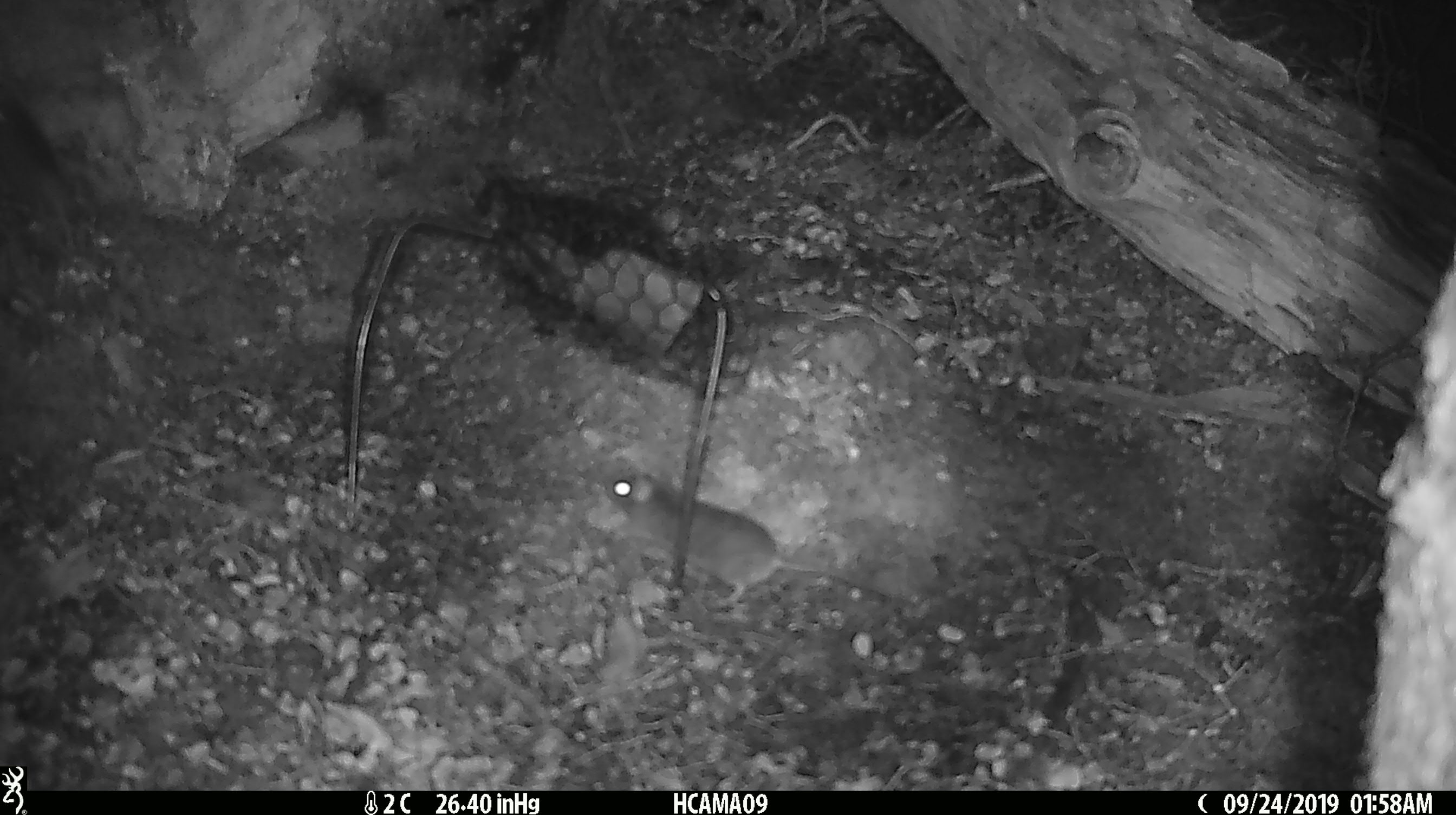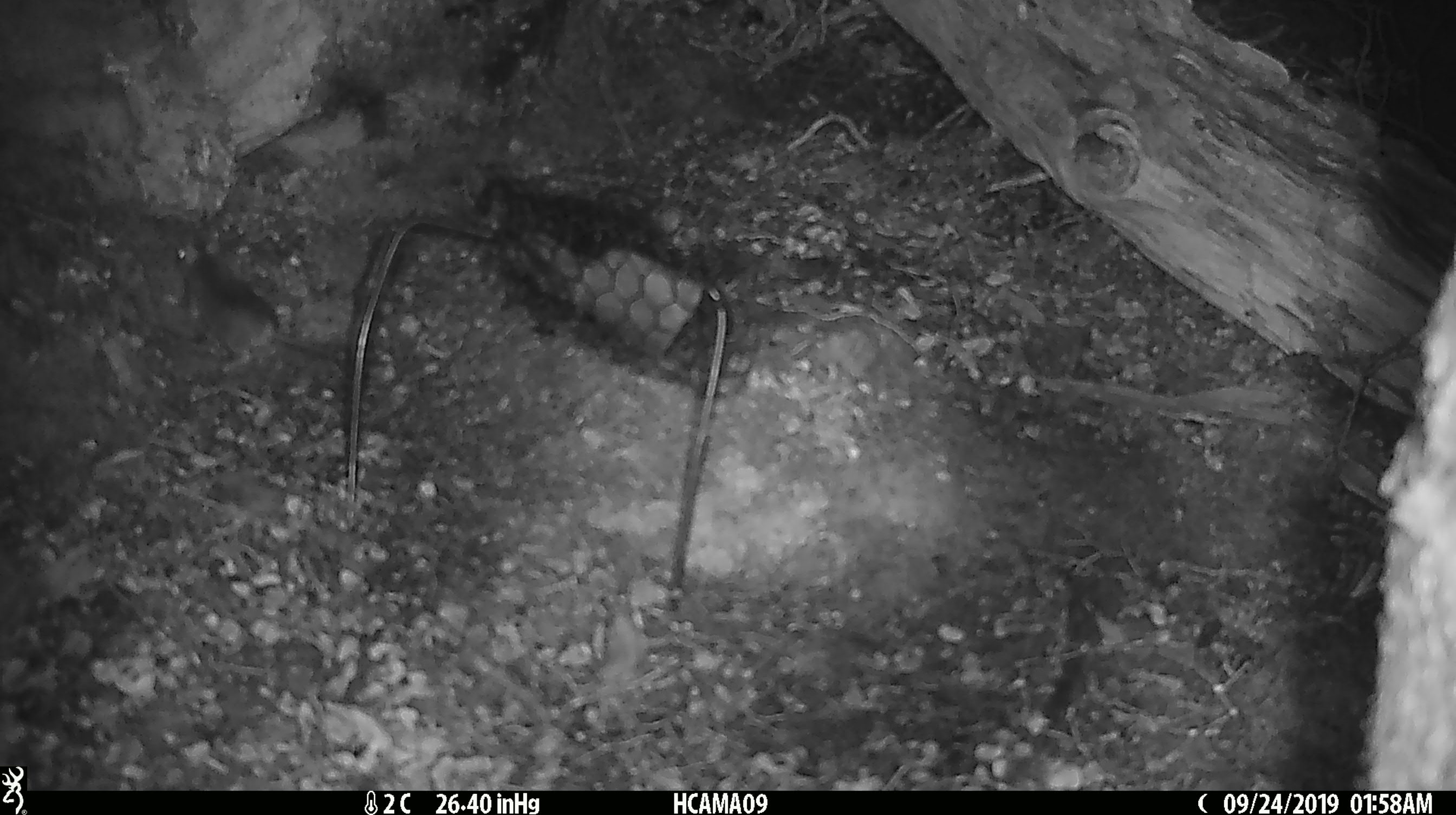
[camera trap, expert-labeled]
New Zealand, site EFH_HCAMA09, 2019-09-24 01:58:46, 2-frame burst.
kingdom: Animalia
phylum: Chordata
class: Mammalia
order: Rodentia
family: Muridae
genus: Mus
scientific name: Mus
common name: mouse